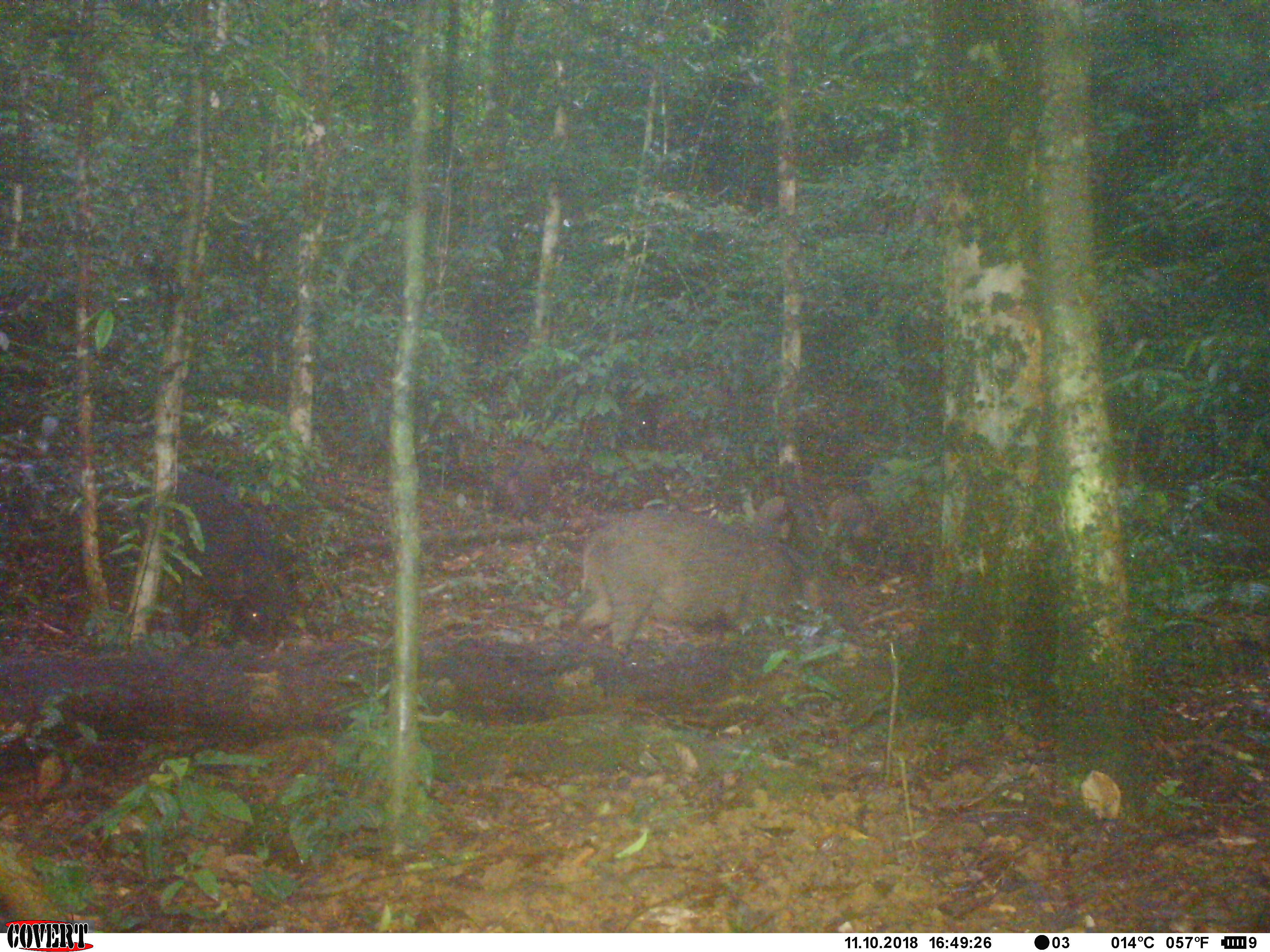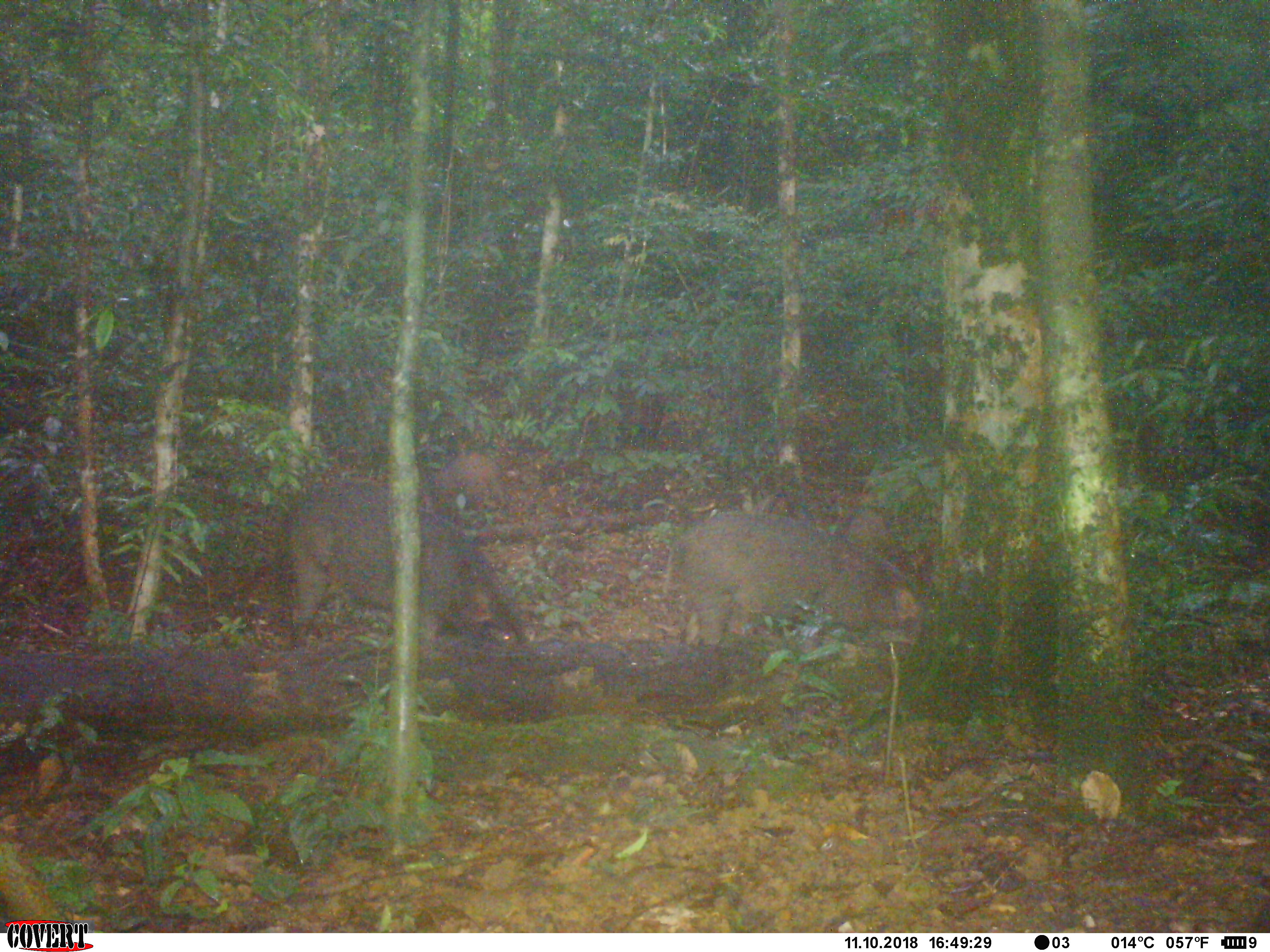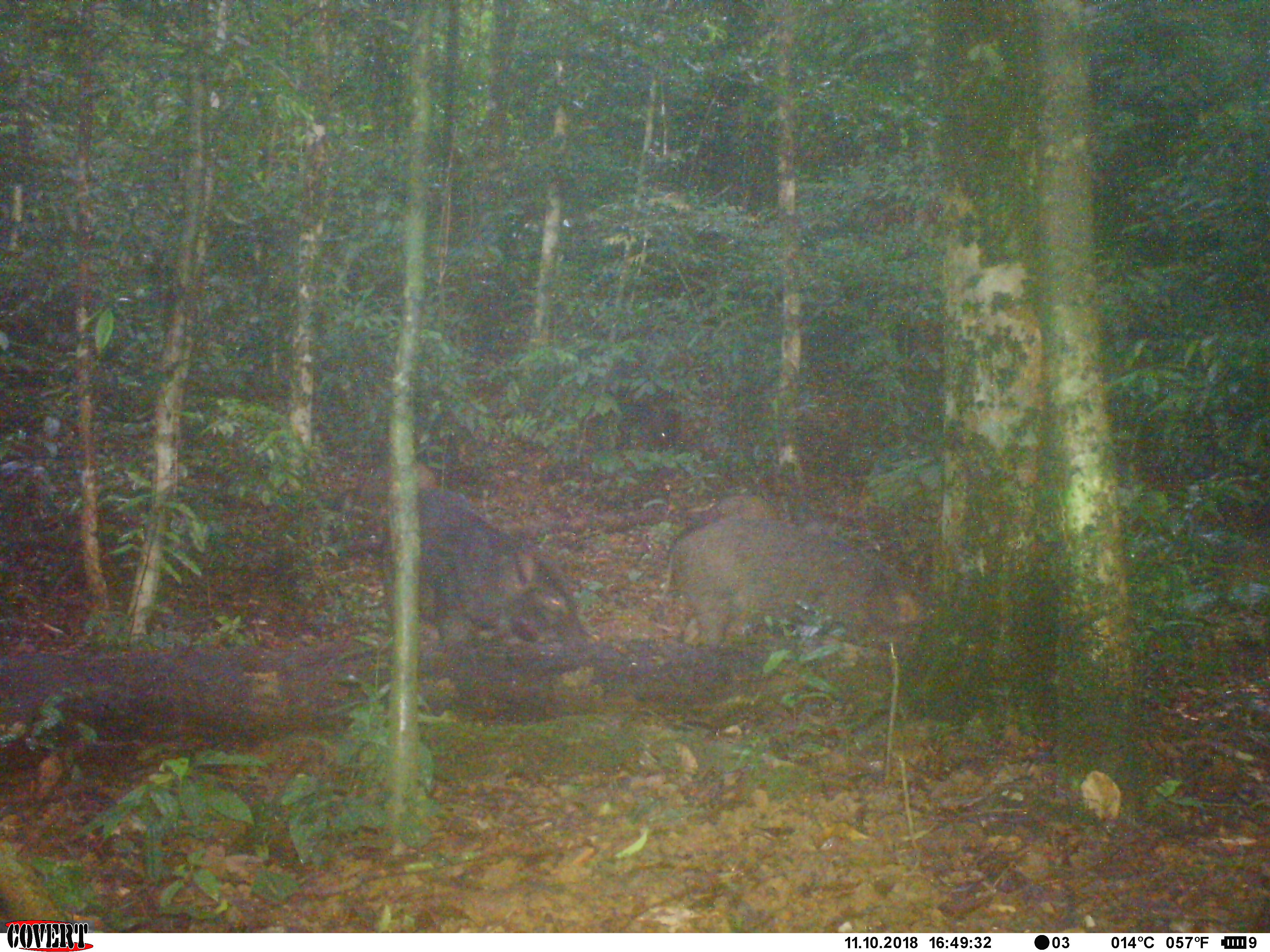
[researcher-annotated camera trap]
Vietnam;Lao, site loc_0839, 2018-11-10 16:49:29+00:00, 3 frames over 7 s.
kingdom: Animalia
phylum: Chordata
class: Mammalia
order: Artiodactyla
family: Suidae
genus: Sus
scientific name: Sus scrofa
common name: eurasian wild pig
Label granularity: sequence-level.